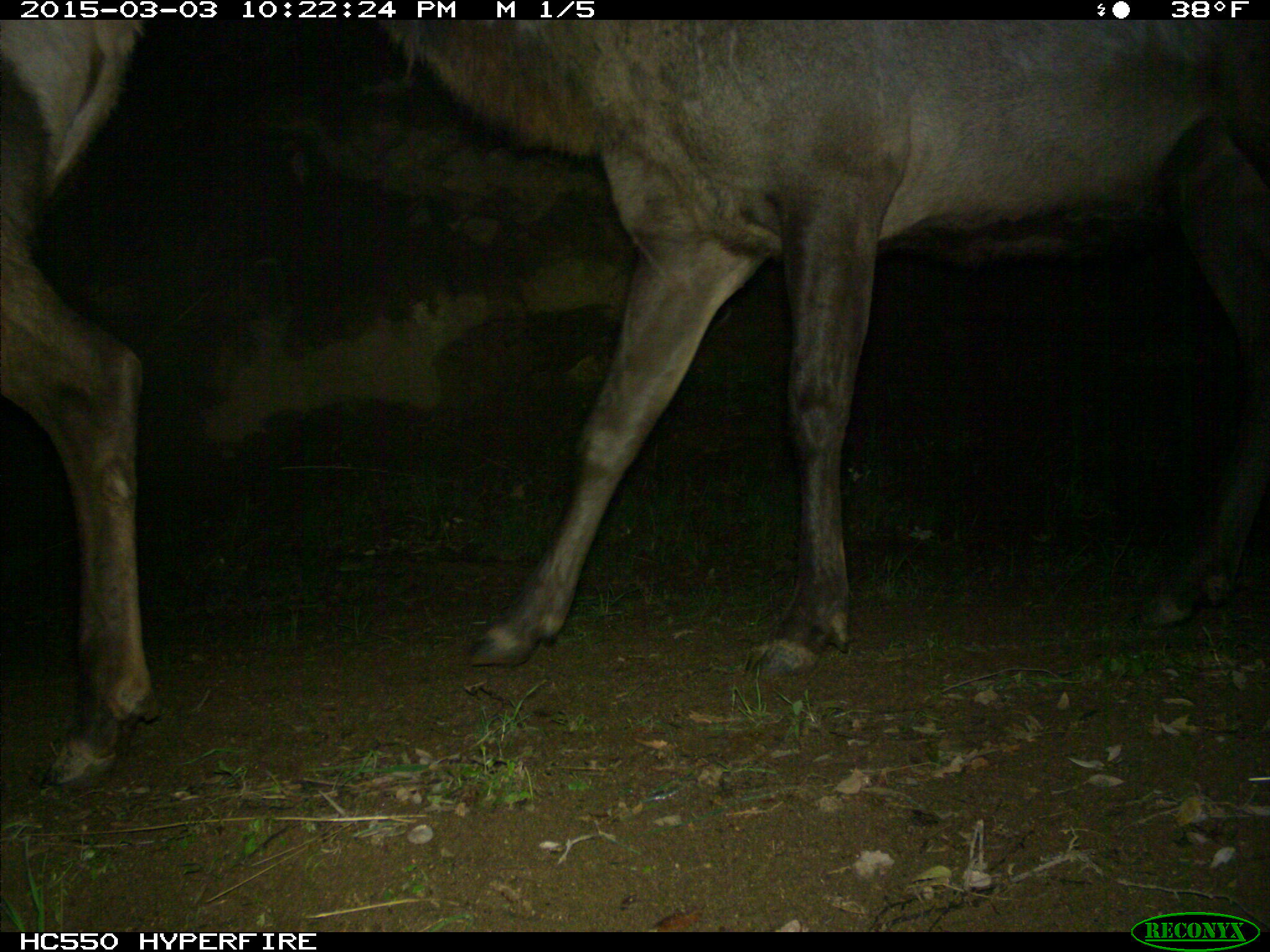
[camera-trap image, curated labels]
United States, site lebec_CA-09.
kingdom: Animalia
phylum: Chordata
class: Mammalia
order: Artiodactyla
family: Cervidae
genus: Cervus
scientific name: Cervus canadensis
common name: elk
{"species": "Cervus canadensis (elk)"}